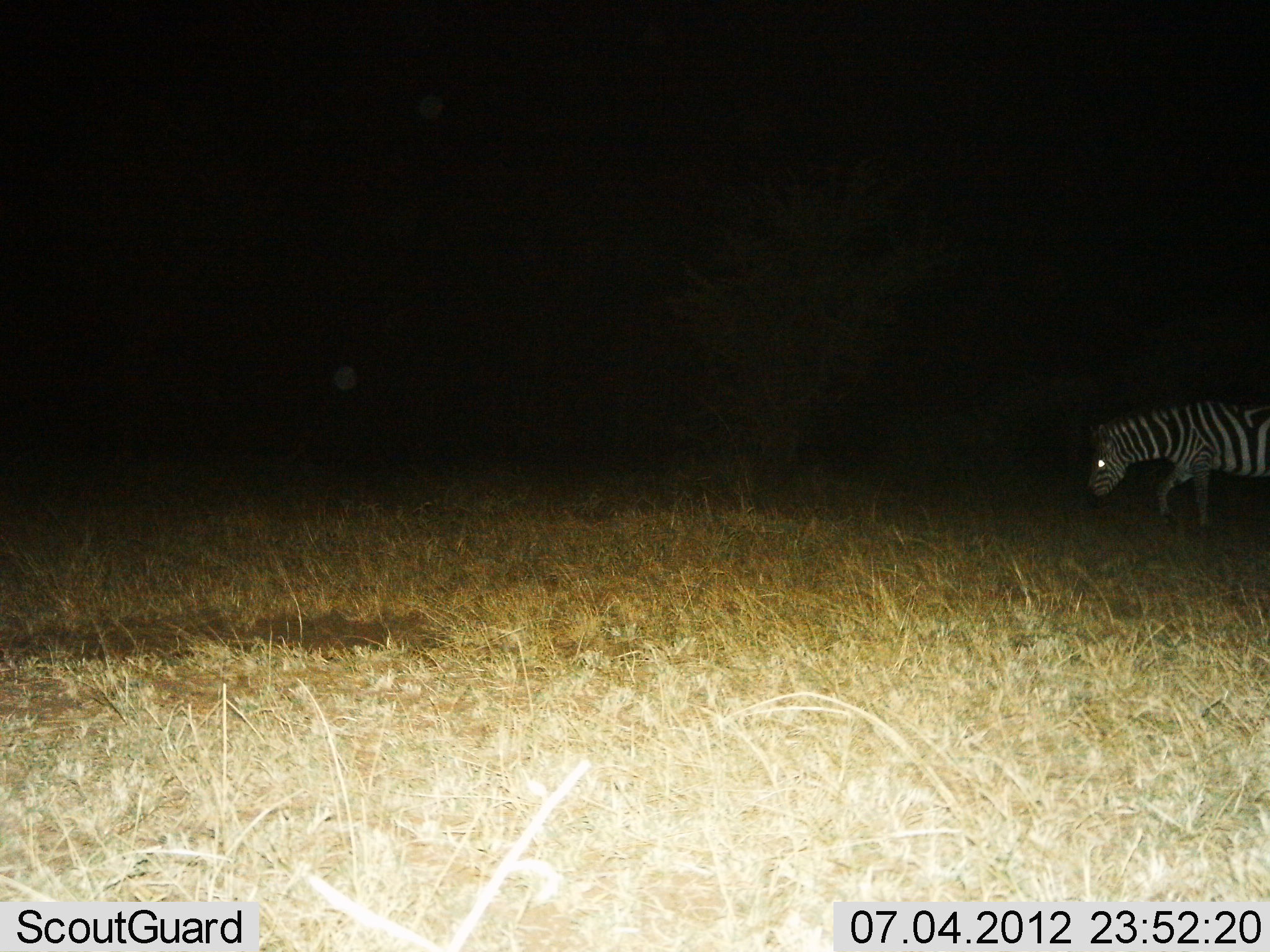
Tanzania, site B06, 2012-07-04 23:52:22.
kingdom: Animalia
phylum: Chordata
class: Mammalia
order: Perissodactyla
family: Equidae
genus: Equus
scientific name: Equus quagga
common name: plains zebra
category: zebra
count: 1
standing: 20%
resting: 0%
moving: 70%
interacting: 0%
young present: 0%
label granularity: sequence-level